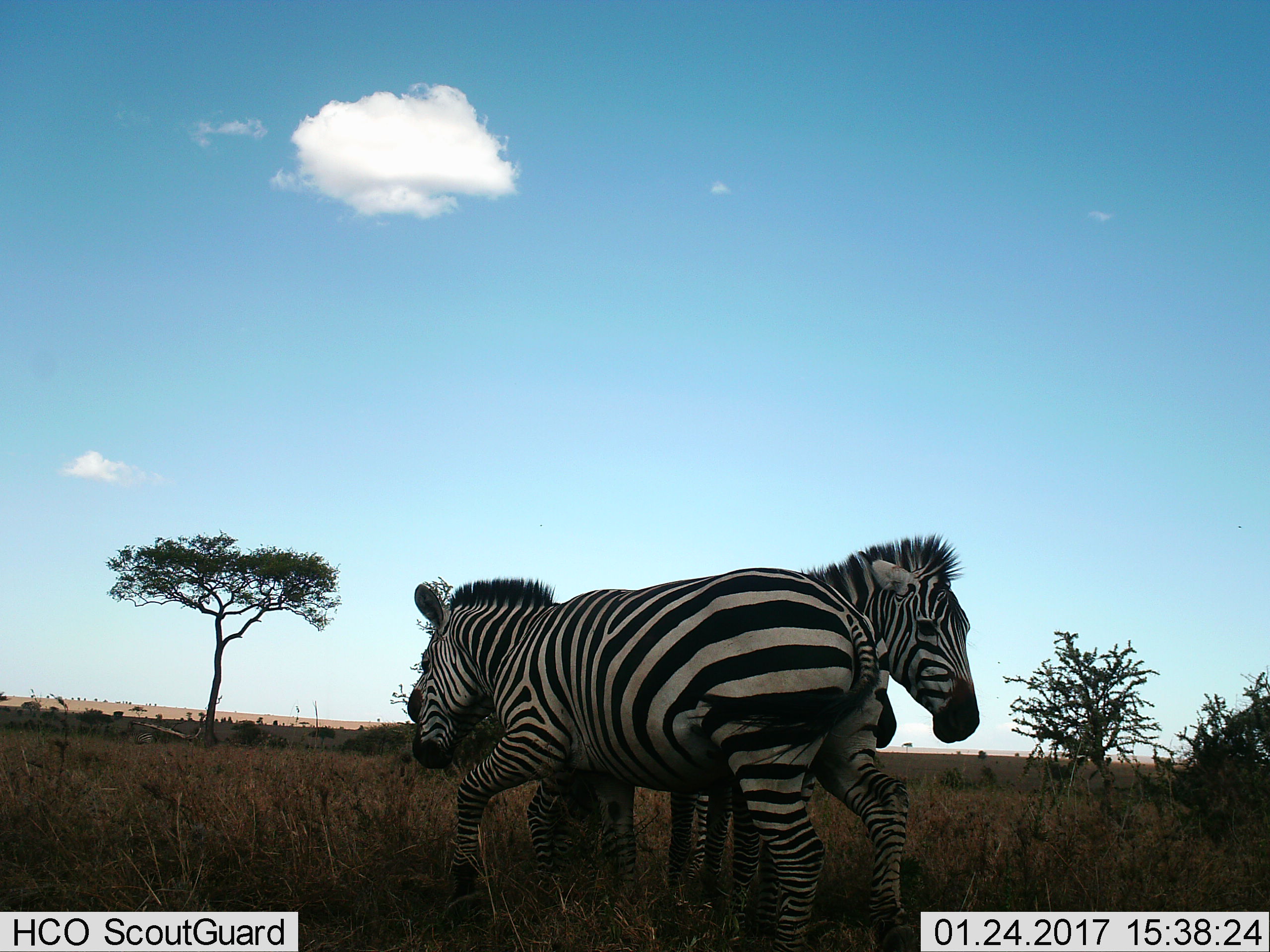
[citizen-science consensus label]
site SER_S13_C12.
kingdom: Animalia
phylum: Chordata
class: Mammalia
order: Perissodactyla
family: Equidae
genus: Equus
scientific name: Equus quagga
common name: plains zebra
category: zebraplains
Zebraplains (plains zebra) (Equus quagga), count 3. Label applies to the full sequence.